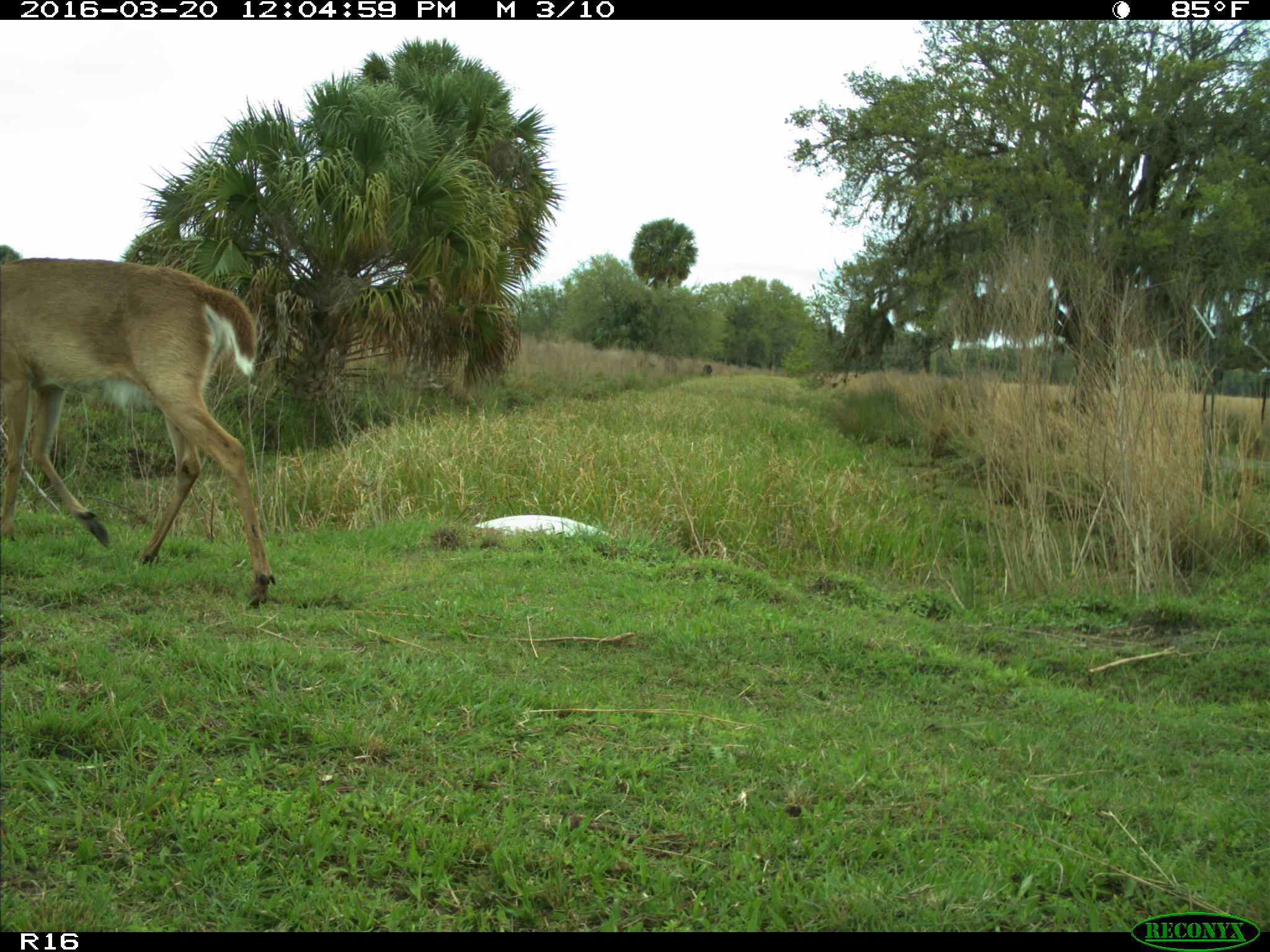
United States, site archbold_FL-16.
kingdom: Animalia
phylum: Chordata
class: Mammalia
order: Artiodactyla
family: Cervidae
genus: Odocoileus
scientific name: Odocoileus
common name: deer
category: unidentified deer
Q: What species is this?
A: Unidentified deer (deer) (Odocoileus).